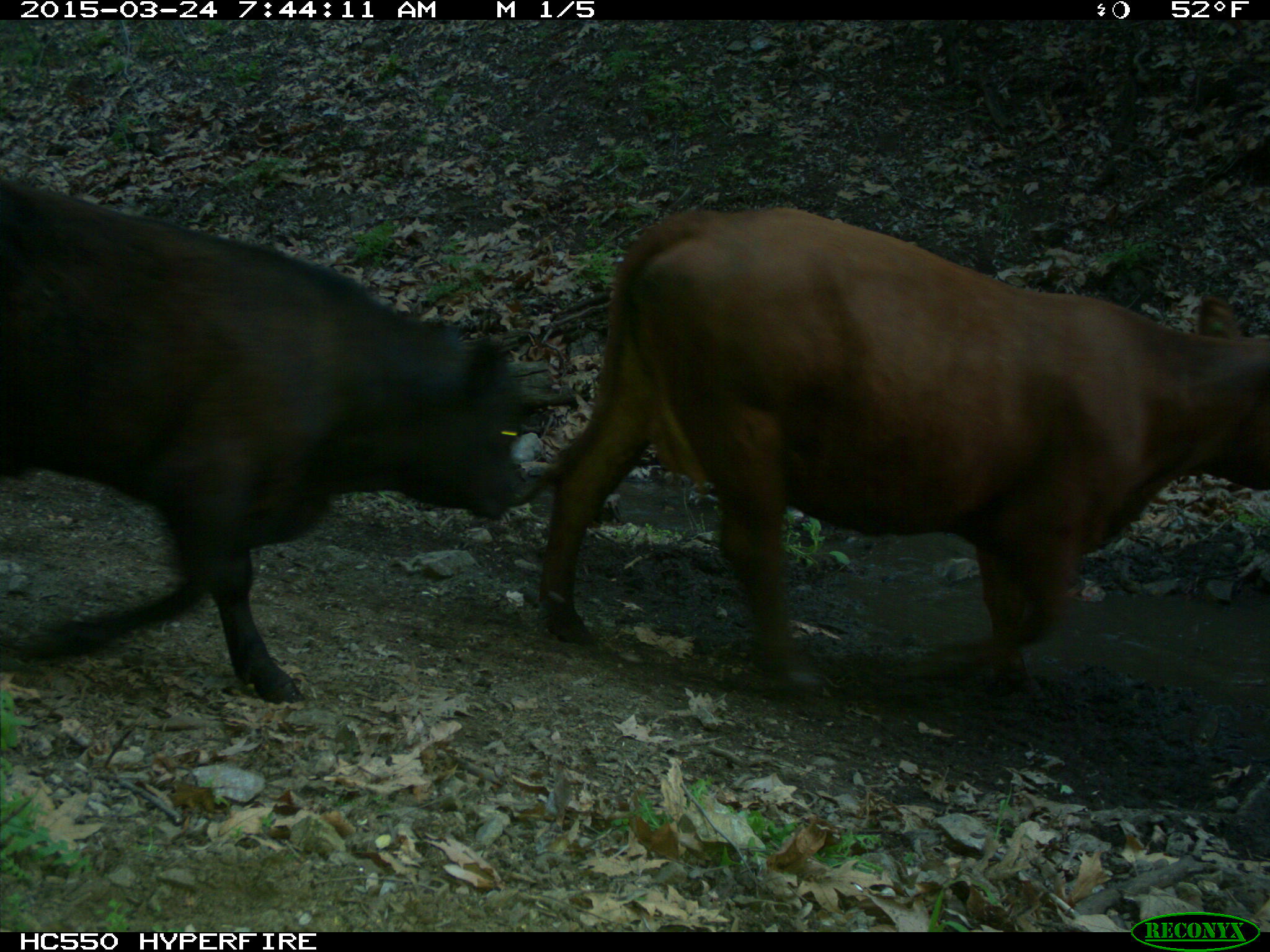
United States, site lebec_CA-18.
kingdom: Animalia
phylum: Chordata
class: Mammalia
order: Artiodactyla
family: Bovidae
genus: Bos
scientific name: Bos taurus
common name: domestic cow